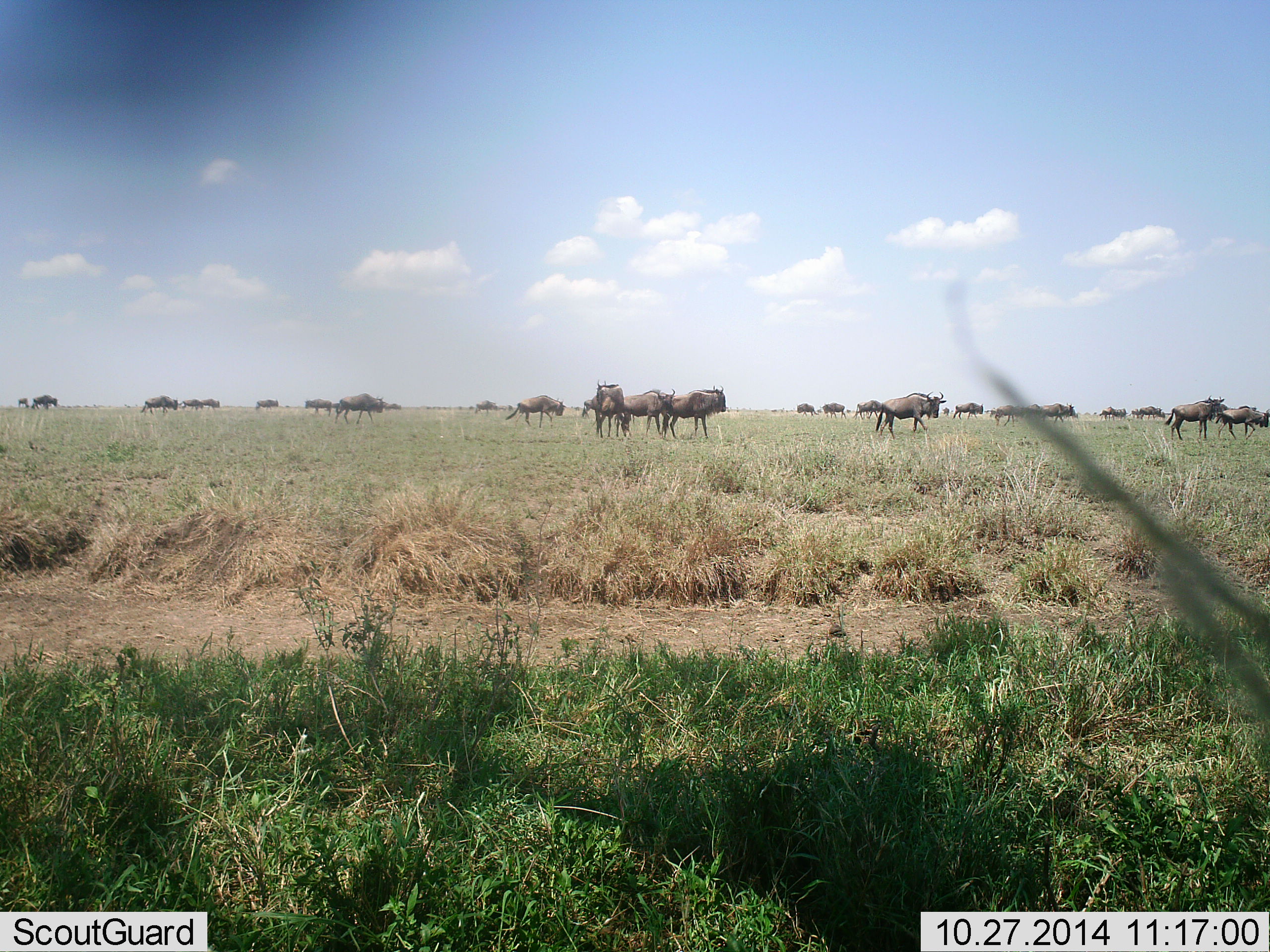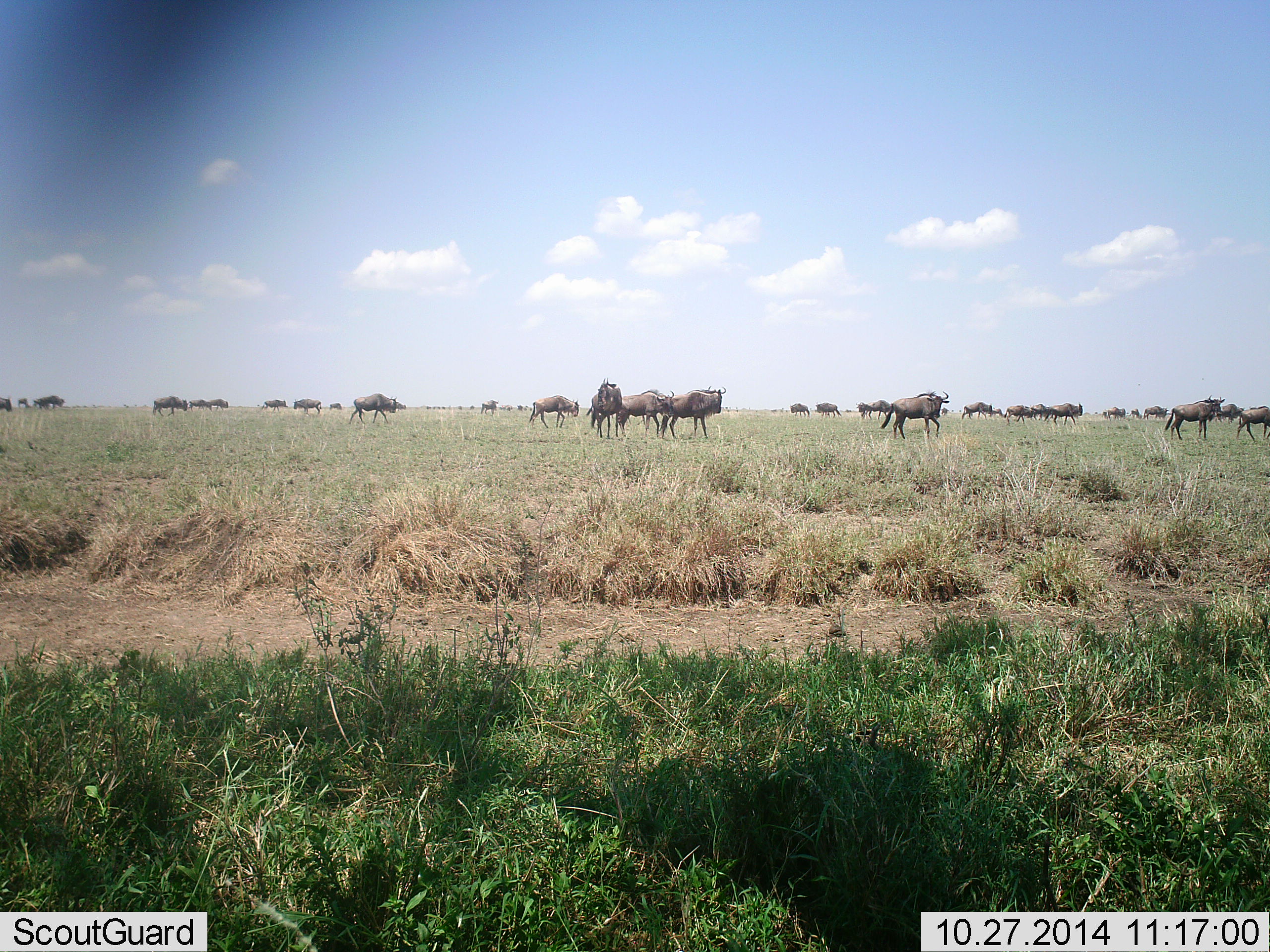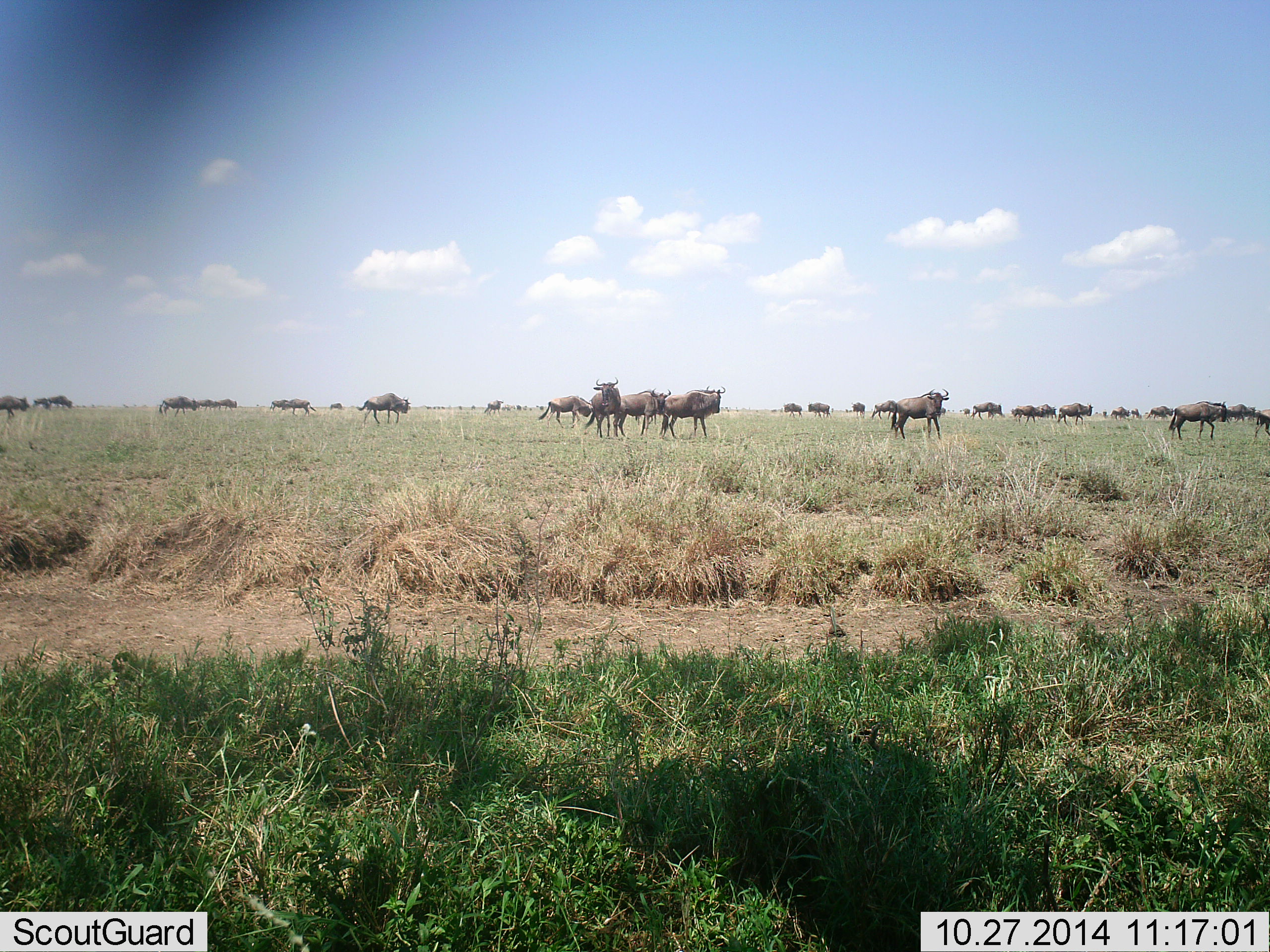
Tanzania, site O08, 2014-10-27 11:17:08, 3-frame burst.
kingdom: Animalia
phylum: Chordata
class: Mammalia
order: Artiodactyla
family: Bovidae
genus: Connochaetes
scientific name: Connochaetes taurinus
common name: blue wildebeest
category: wildebeest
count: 11-50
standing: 60%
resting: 0%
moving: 80%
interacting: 0%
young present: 0%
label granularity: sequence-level